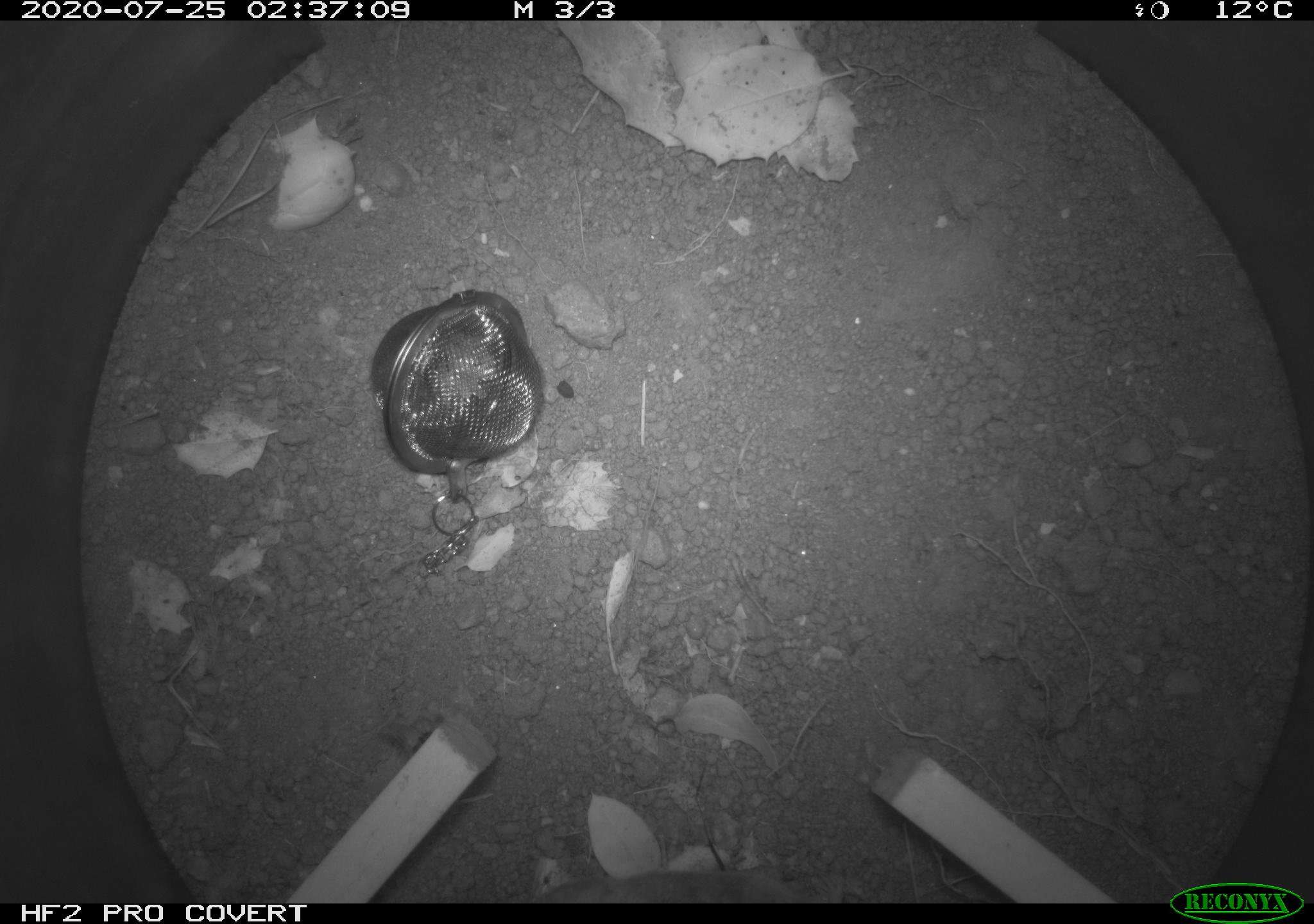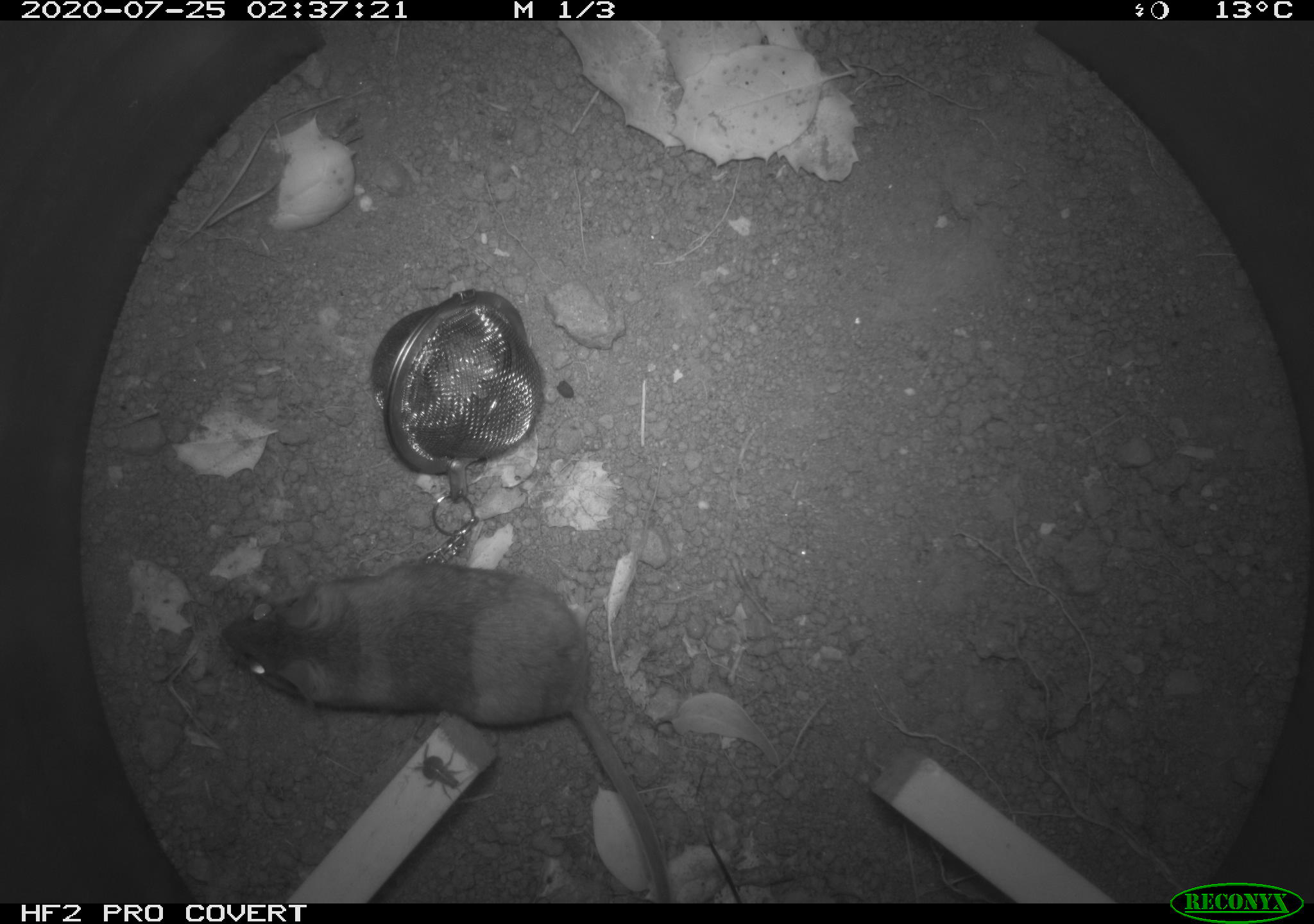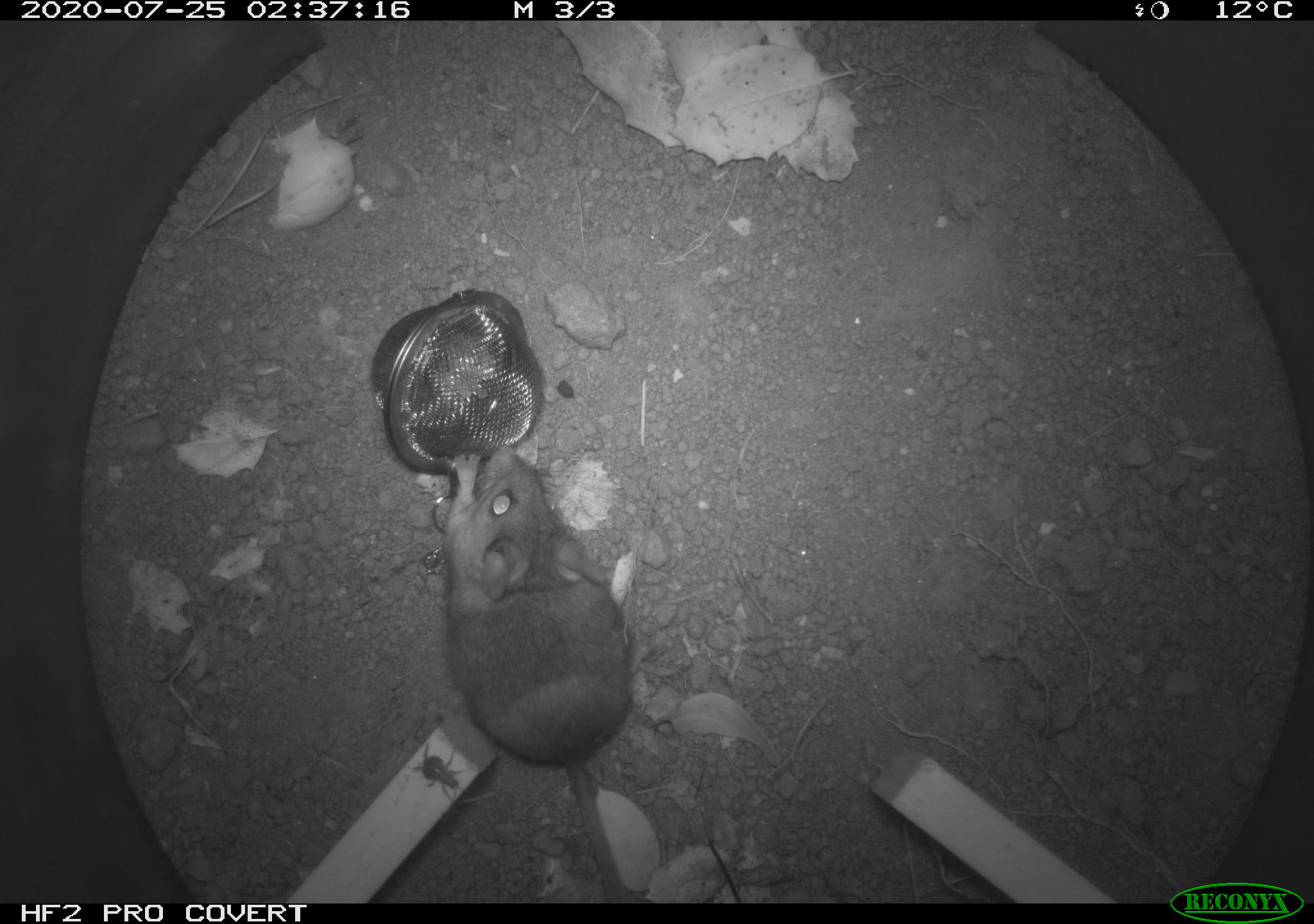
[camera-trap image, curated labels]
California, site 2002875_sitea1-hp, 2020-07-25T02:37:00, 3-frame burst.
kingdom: Animalia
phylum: Chordata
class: Mammalia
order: Rodentia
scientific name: Rodentia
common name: rodent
Rodent (Rodentia).